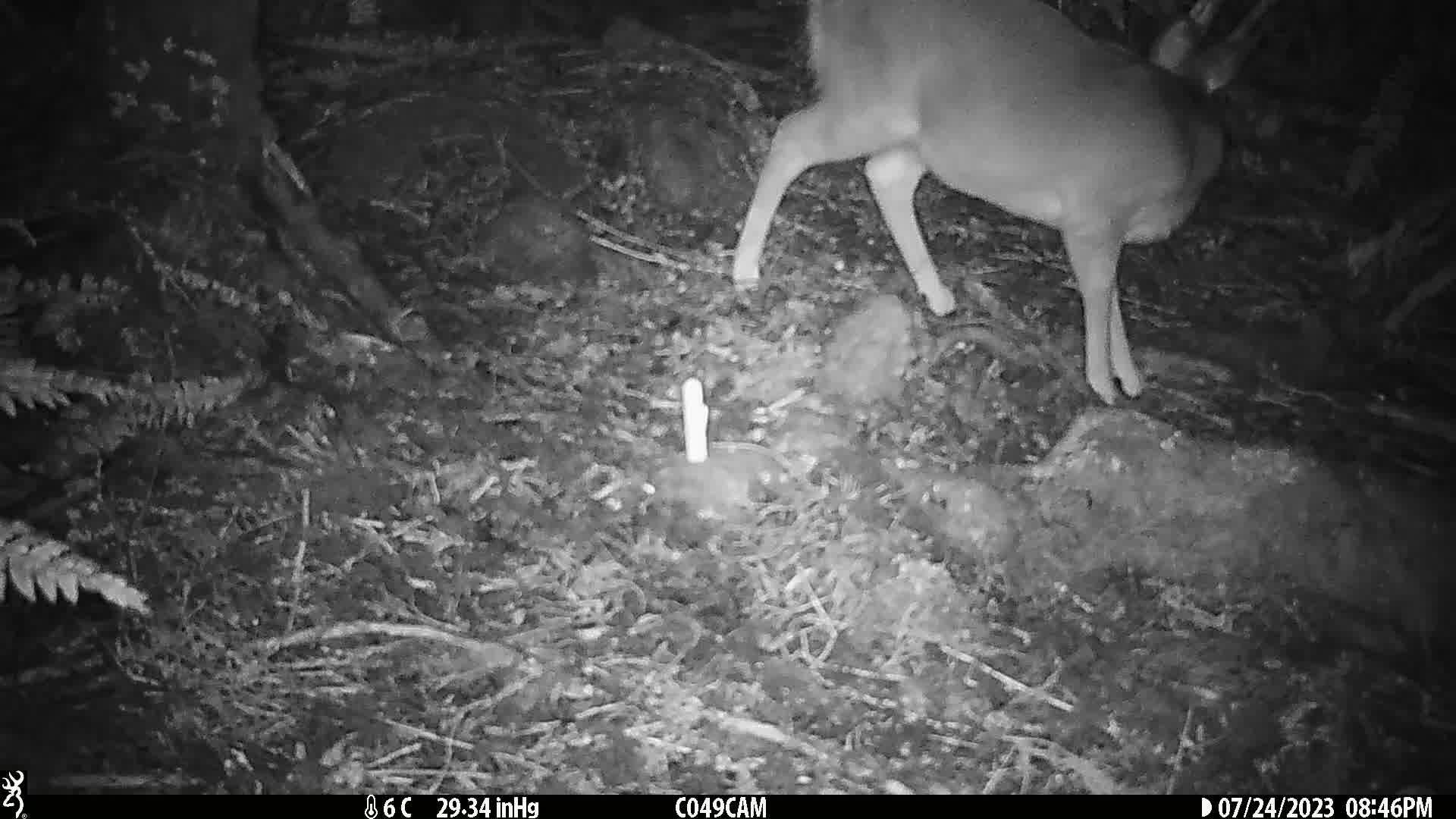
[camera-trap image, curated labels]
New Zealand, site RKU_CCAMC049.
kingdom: Animalia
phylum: Chordata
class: Mammalia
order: Artiodactyla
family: Cervidae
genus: Odocoileus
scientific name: Odocoileus virginianus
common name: white-tailed deer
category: white tailed deer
White tailed deer (white-tailed deer) (Odocoileus virginianus).